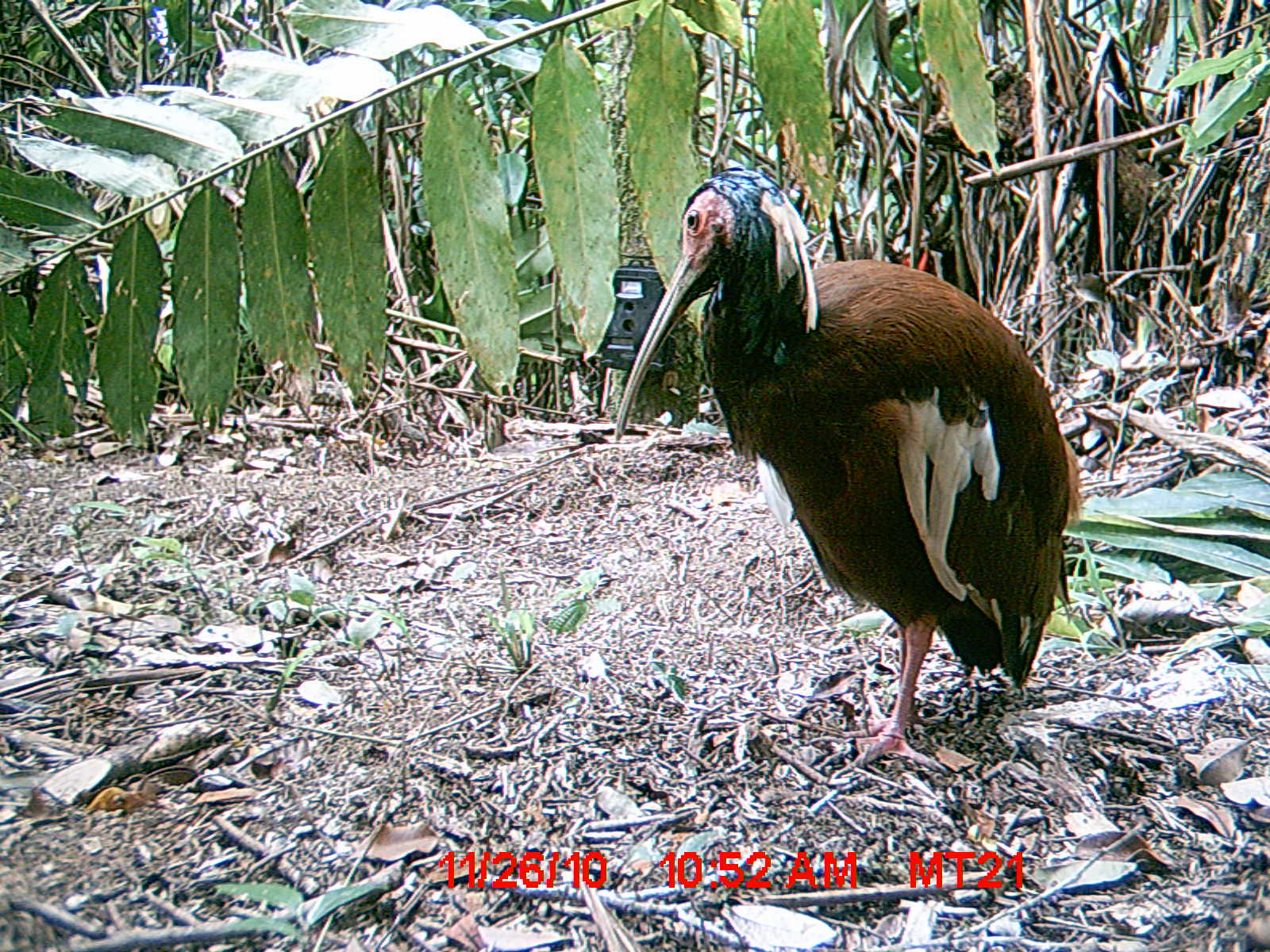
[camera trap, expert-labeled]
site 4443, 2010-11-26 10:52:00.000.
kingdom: Animalia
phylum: Chordata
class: Aves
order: Pelecaniformes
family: Threskiornithidae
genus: Lophotibis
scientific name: Lophotibis cristata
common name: madagascan ibis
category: lophotibis cristataa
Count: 1.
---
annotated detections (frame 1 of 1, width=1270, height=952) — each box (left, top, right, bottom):
lophotibis cristataa: (613, 166, 1084, 782)